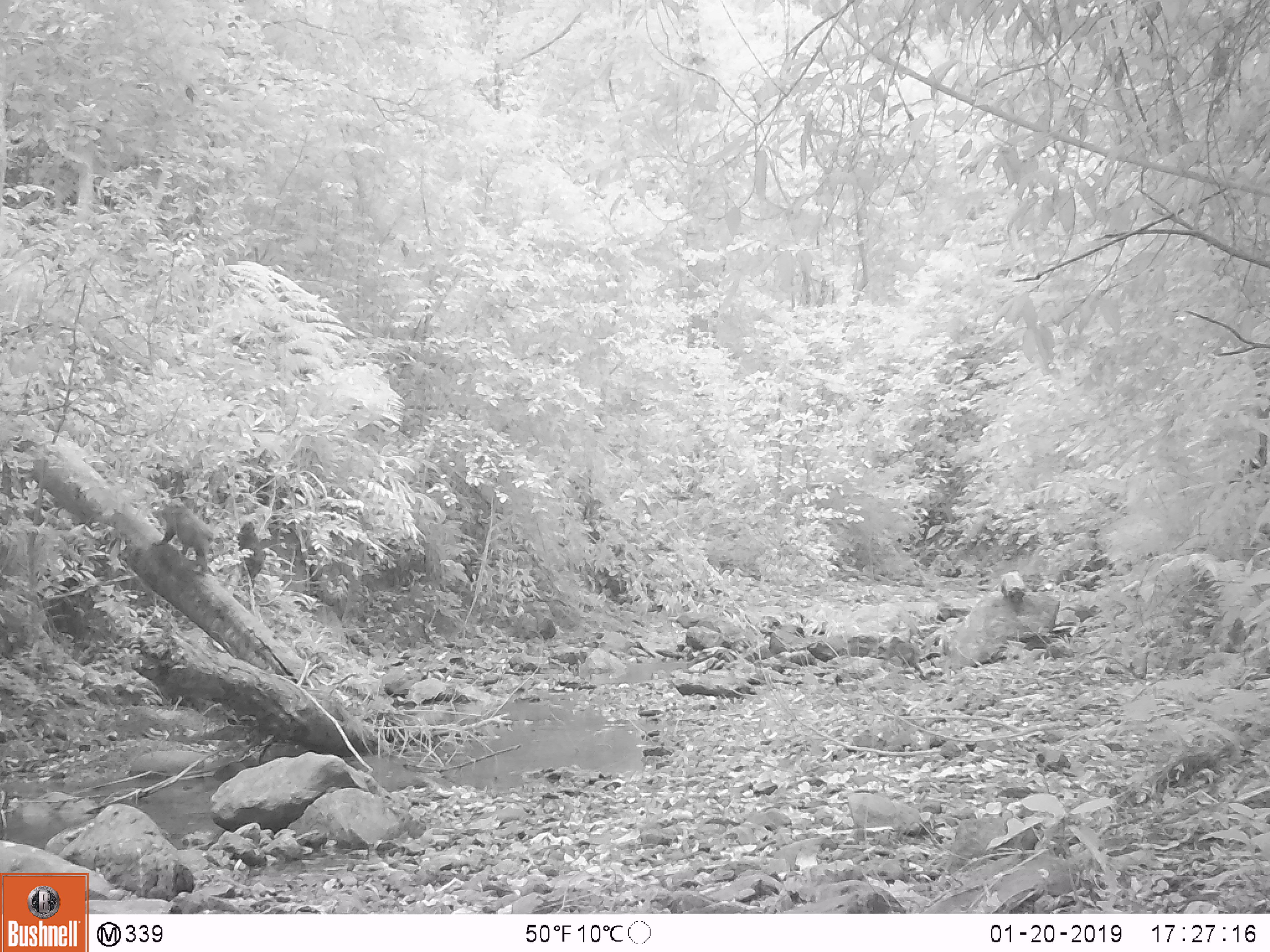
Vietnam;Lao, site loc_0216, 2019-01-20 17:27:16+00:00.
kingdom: Animalia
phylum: Chordata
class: Mammalia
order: Primates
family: Cercopithecidae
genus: Macaca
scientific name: Macaca arctoides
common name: stump-tailed macaque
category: stump tailed macaque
Stump tailed macaque (stump-tailed macaque) (Macaca arctoides). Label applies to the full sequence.